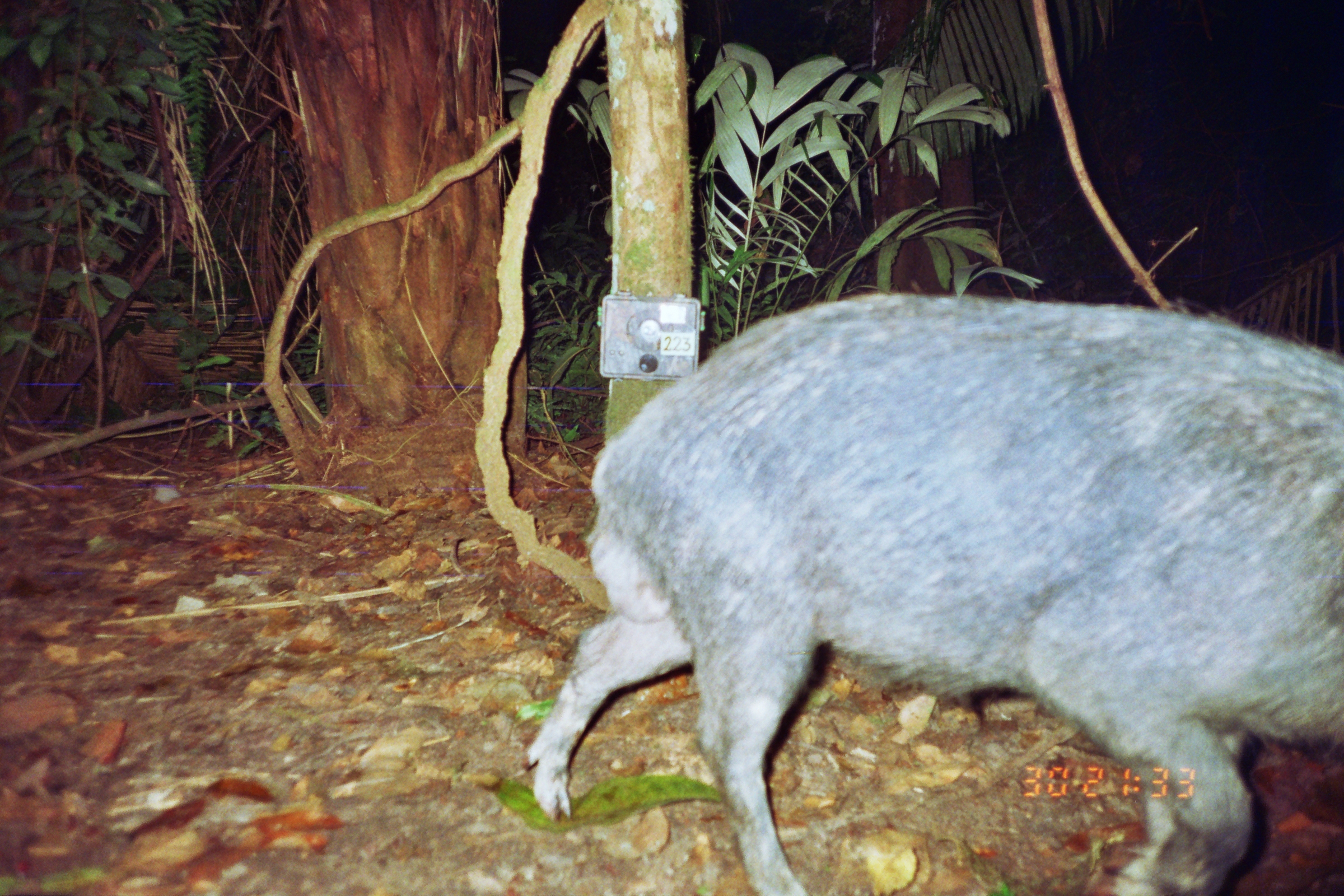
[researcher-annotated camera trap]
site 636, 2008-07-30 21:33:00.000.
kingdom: Animalia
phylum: Chordata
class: Mammalia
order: Artiodactyla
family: Tayassuidae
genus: Tayassu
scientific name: Tayassu pecari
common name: white-lipped peccary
Tayassu pecari (white-lipped peccary).